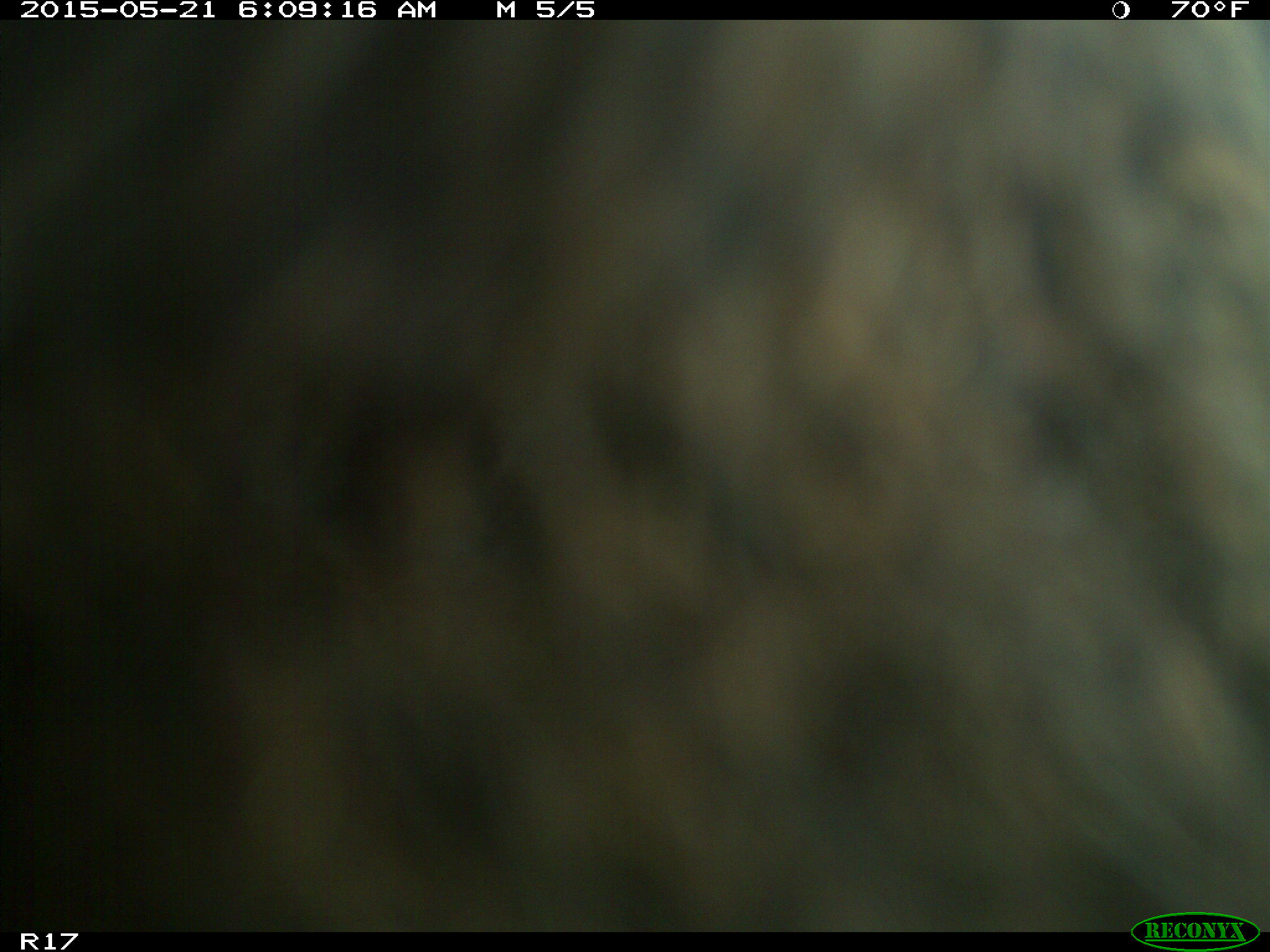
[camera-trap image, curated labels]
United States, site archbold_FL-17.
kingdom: Animalia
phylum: Chordata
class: Mammalia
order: Artiodactyla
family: Bovidae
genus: Bos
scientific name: Bos taurus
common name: domestic cow